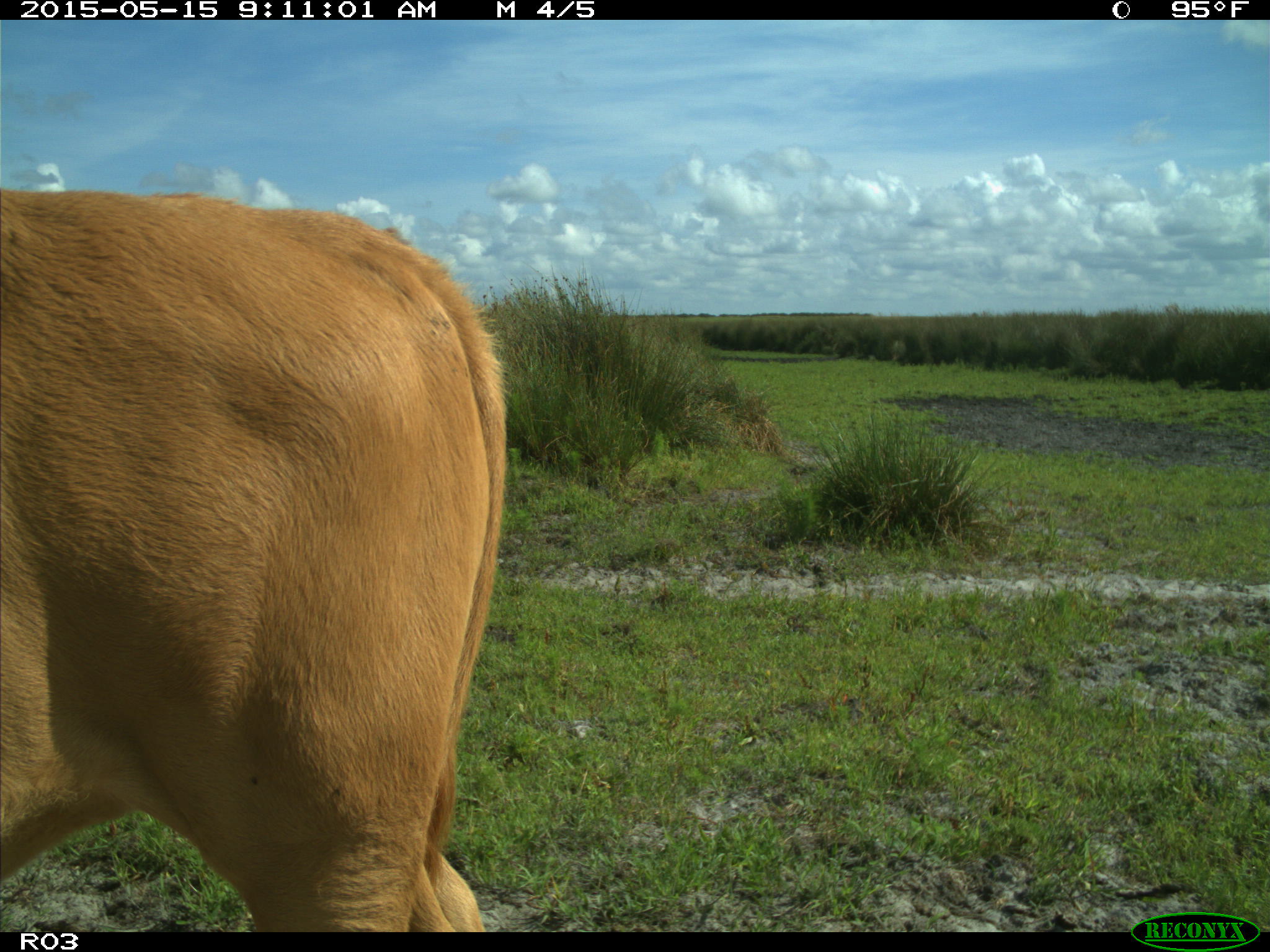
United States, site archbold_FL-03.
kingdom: Animalia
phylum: Chordata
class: Mammalia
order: Artiodactyla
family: Bovidae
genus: Bos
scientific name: Bos taurus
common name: domestic cow